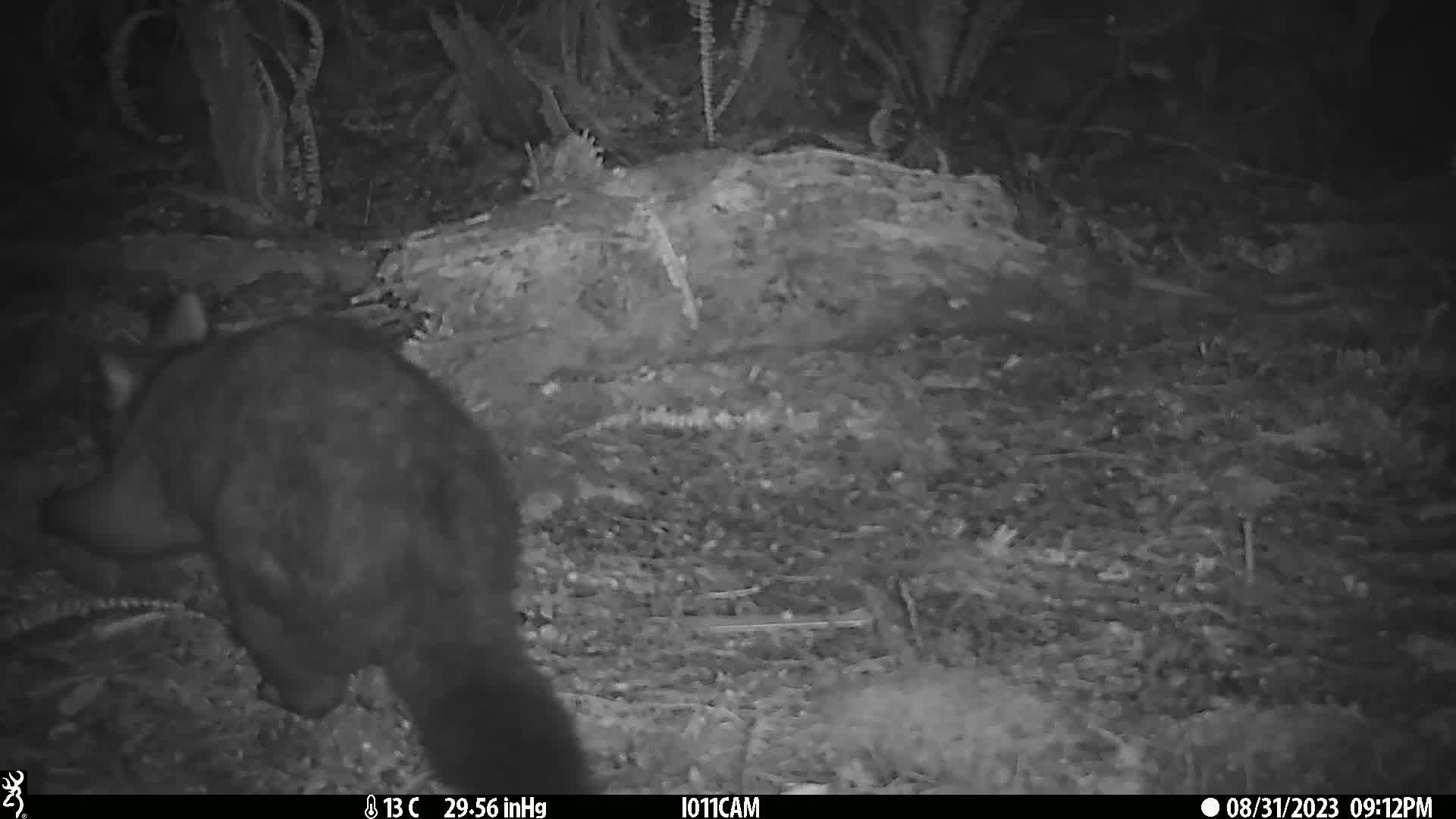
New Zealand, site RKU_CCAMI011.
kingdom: Animalia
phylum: Chordata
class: Mammalia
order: Diprotodontia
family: Phalangeridae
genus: Trichosurus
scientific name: Trichosurus vulpecula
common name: common brushtail possum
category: possum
Possum (common brushtail possum) (Trichosurus vulpecula).